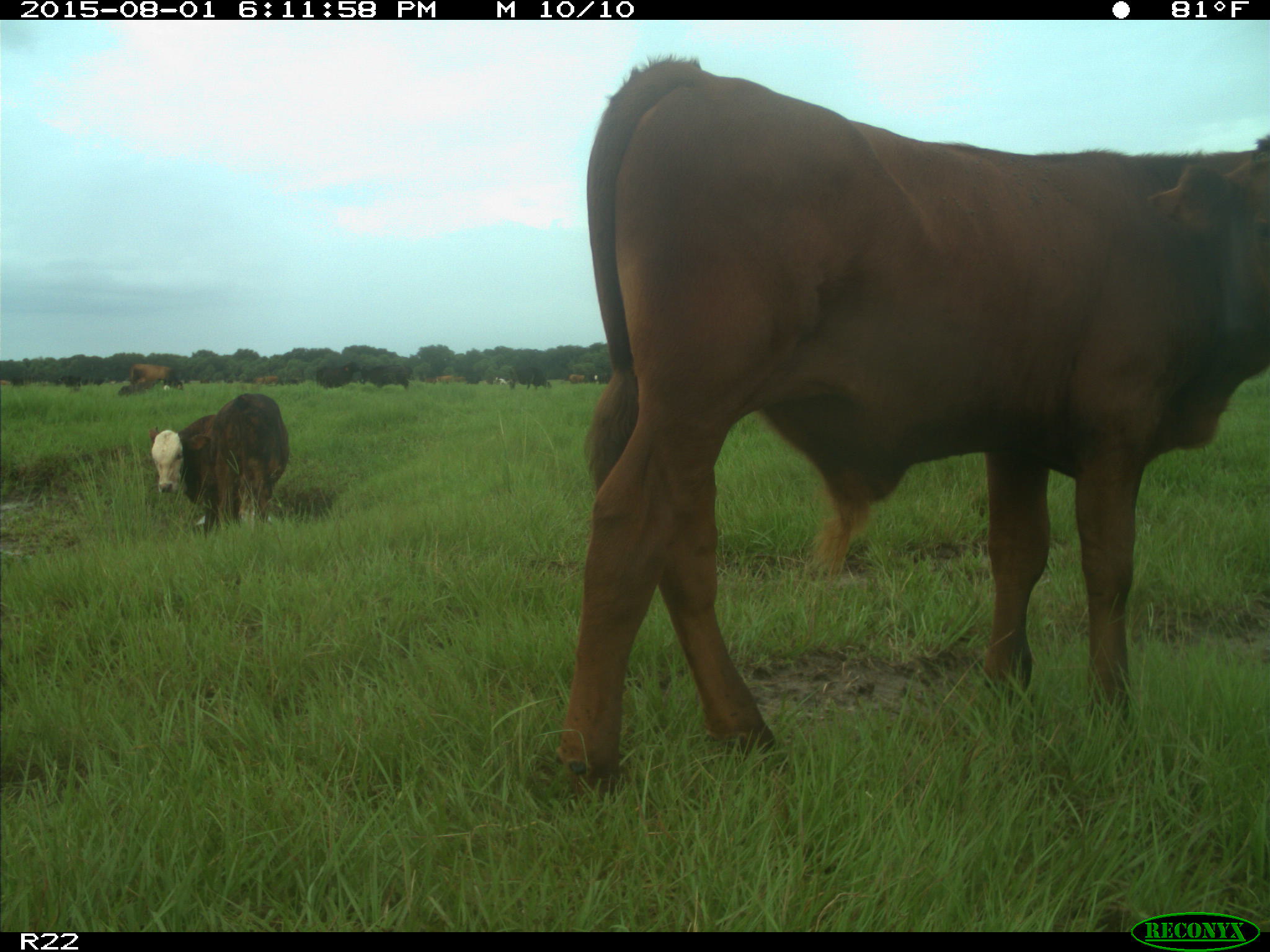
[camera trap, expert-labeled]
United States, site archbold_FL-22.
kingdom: Animalia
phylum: Chordata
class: Mammalia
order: Artiodactyla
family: Bovidae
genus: Bos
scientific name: Bos taurus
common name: domestic cow